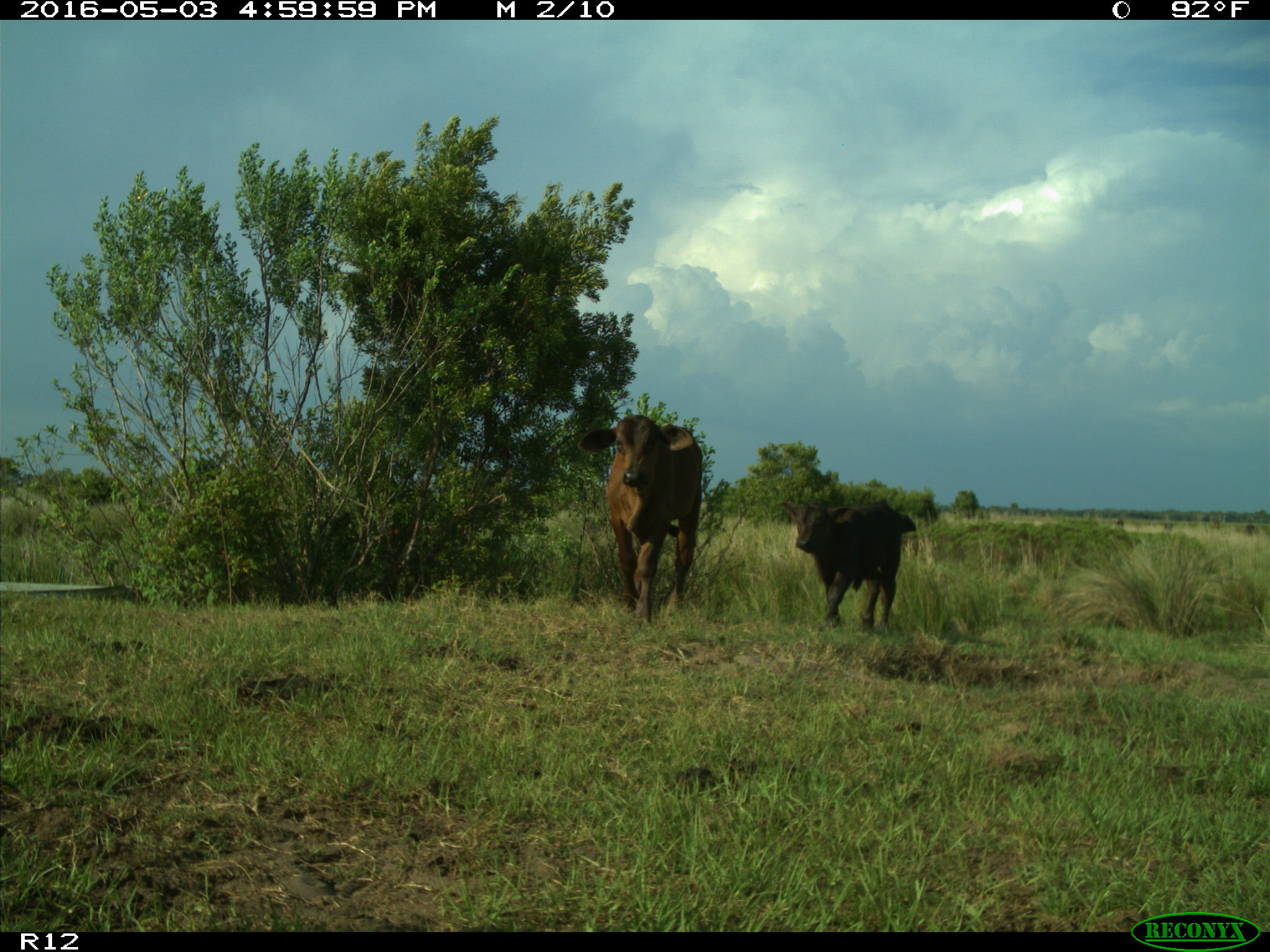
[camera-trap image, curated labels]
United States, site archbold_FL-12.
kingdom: Animalia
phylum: Chordata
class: Mammalia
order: Artiodactyla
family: Bovidae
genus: Bos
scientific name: Bos taurus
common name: domestic cow